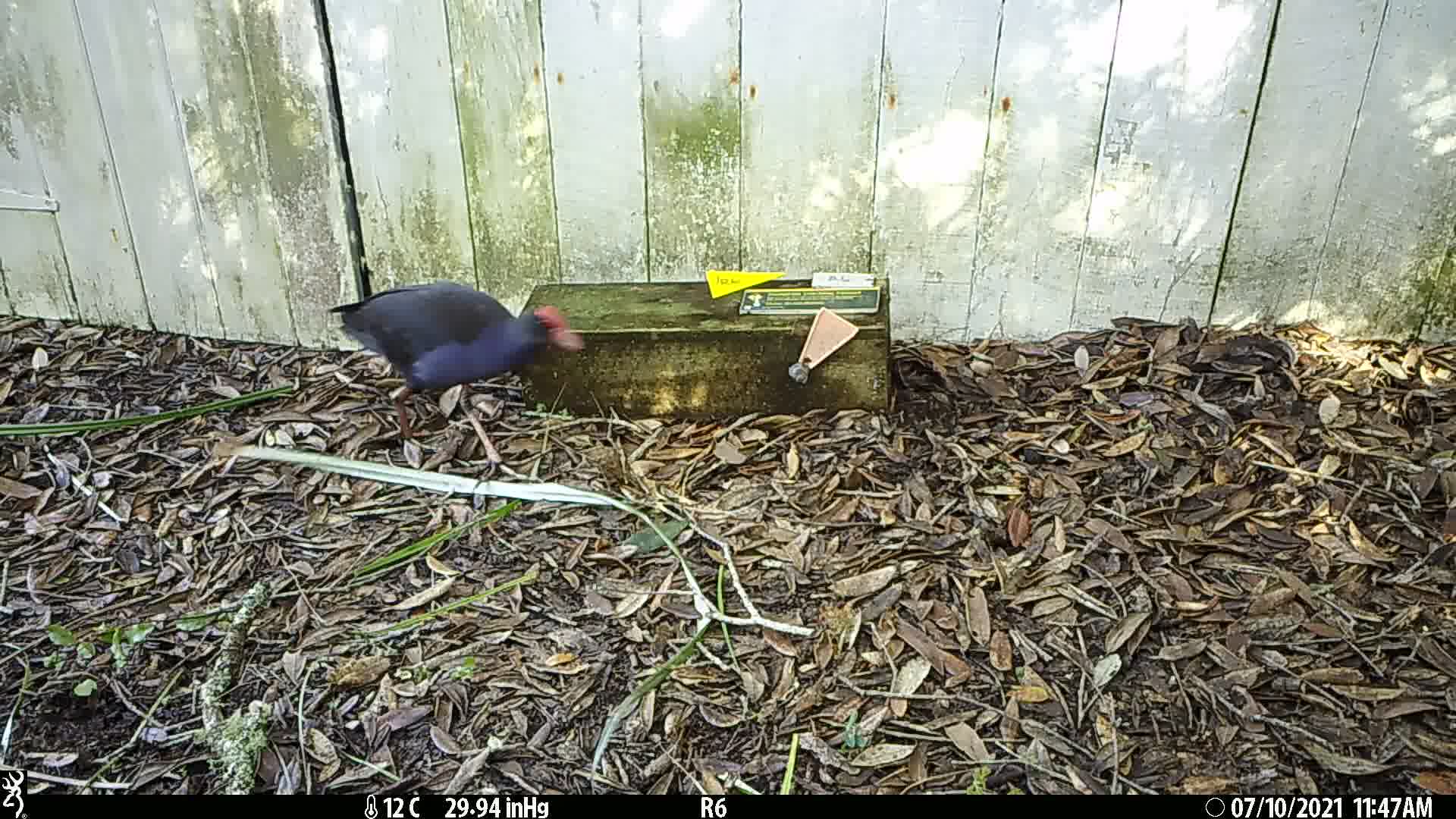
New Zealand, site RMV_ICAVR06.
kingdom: Animalia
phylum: Chordata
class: Aves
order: Gruiformes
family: Rallidae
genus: Porphyrio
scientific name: Porphyrio melanotus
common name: australasian swamphen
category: pukeko